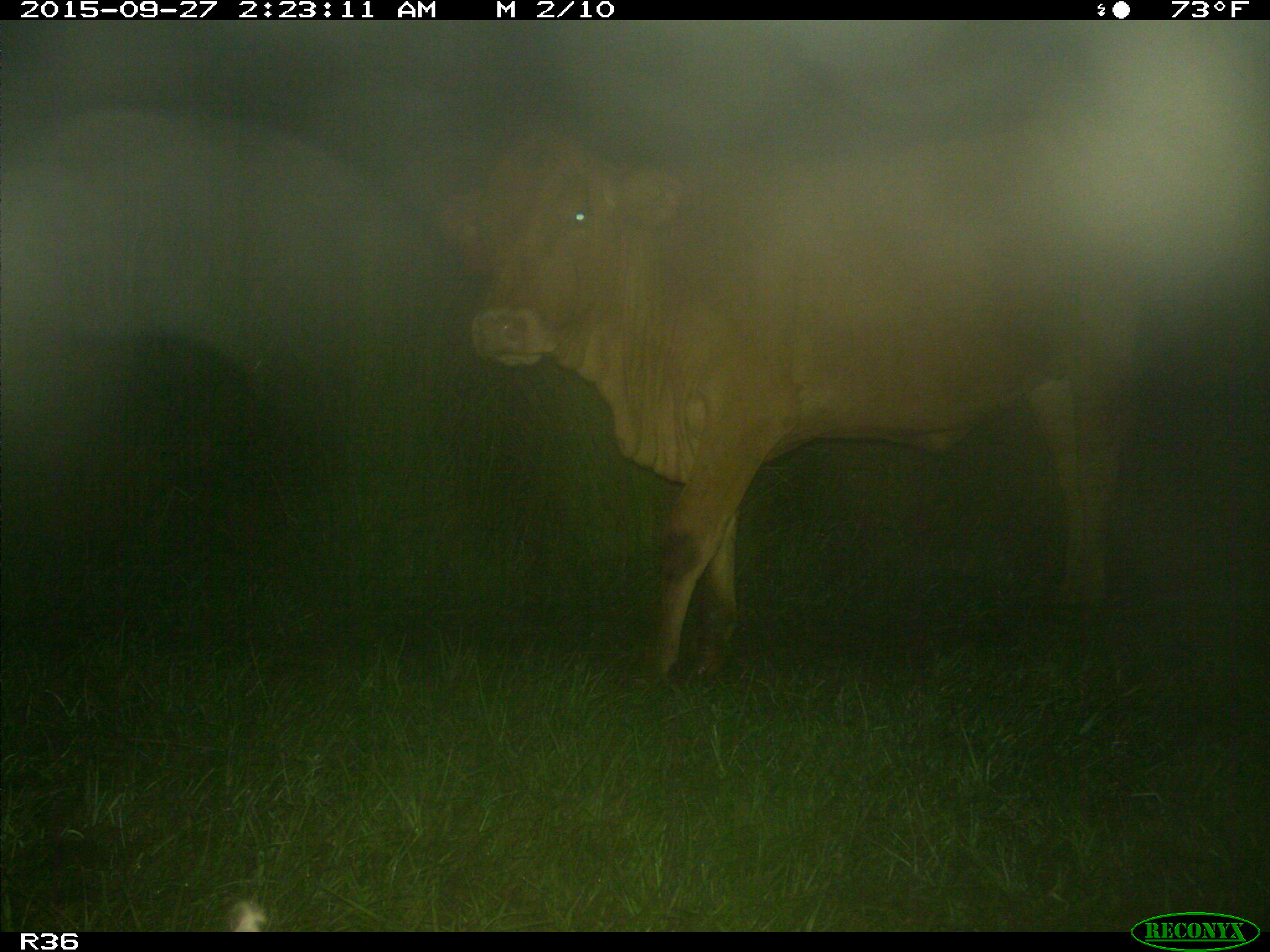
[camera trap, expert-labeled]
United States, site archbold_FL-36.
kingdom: Animalia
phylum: Chordata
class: Mammalia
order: Artiodactyla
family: Bovidae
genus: Bos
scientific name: Bos taurus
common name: domestic cow